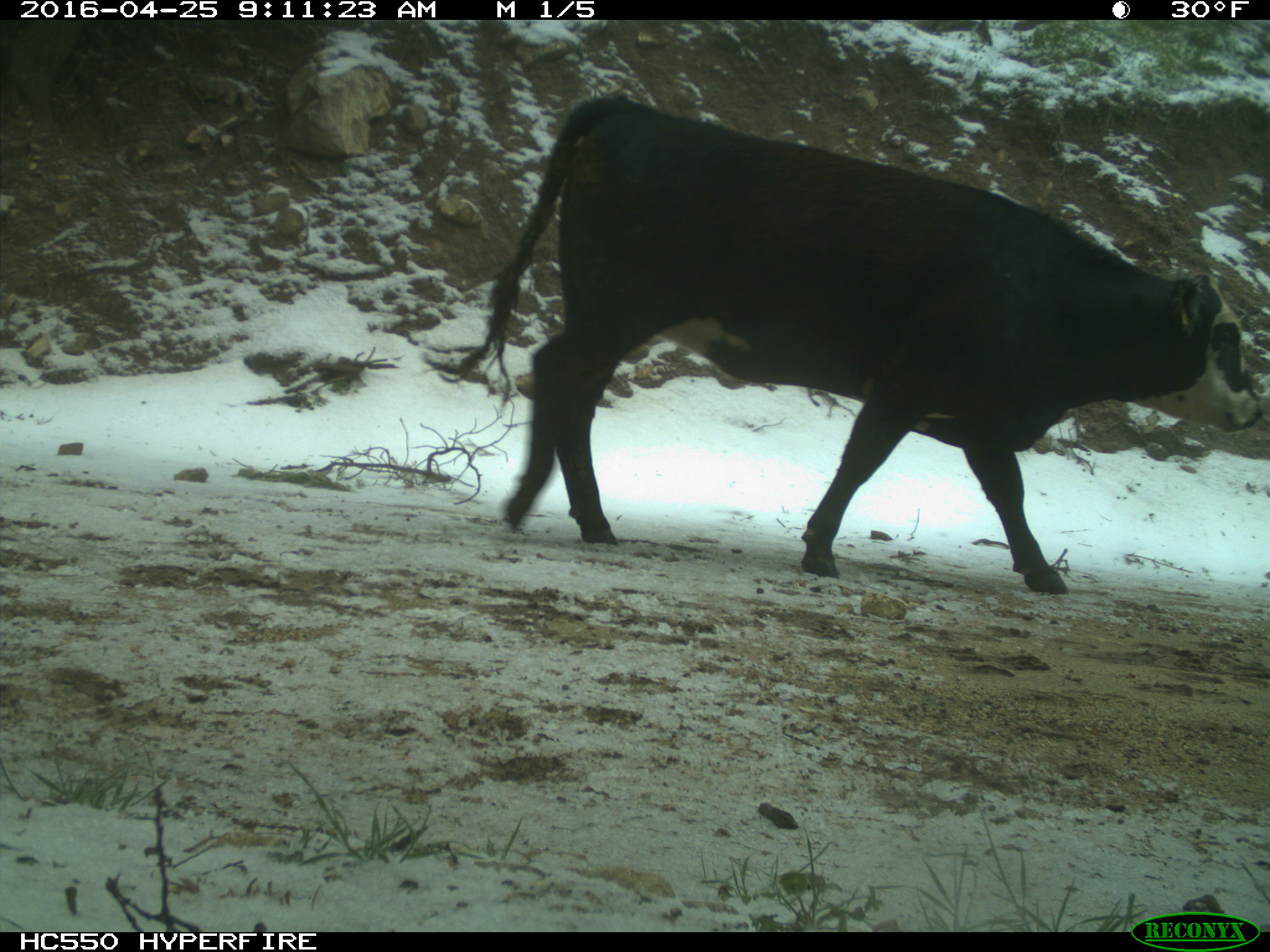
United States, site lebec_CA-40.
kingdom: Animalia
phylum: Chordata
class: Mammalia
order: Artiodactyla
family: Bovidae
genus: Bos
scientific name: Bos taurus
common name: domestic cow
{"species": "Bos taurus (domestic cow)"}